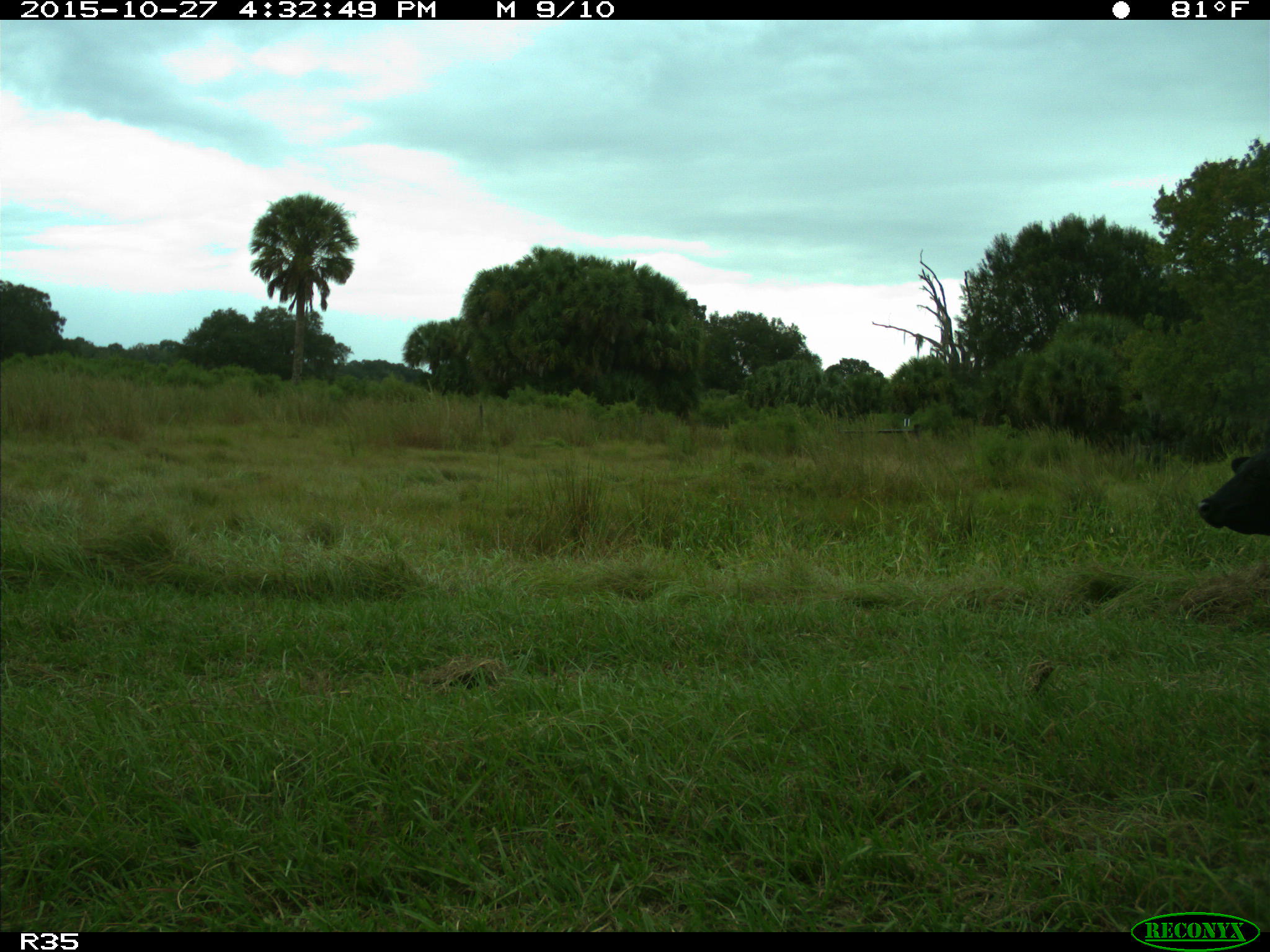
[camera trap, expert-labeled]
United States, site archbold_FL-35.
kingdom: Animalia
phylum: Chordata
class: Mammalia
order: Artiodactyla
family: Bovidae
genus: Bos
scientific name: Bos taurus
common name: domestic cow